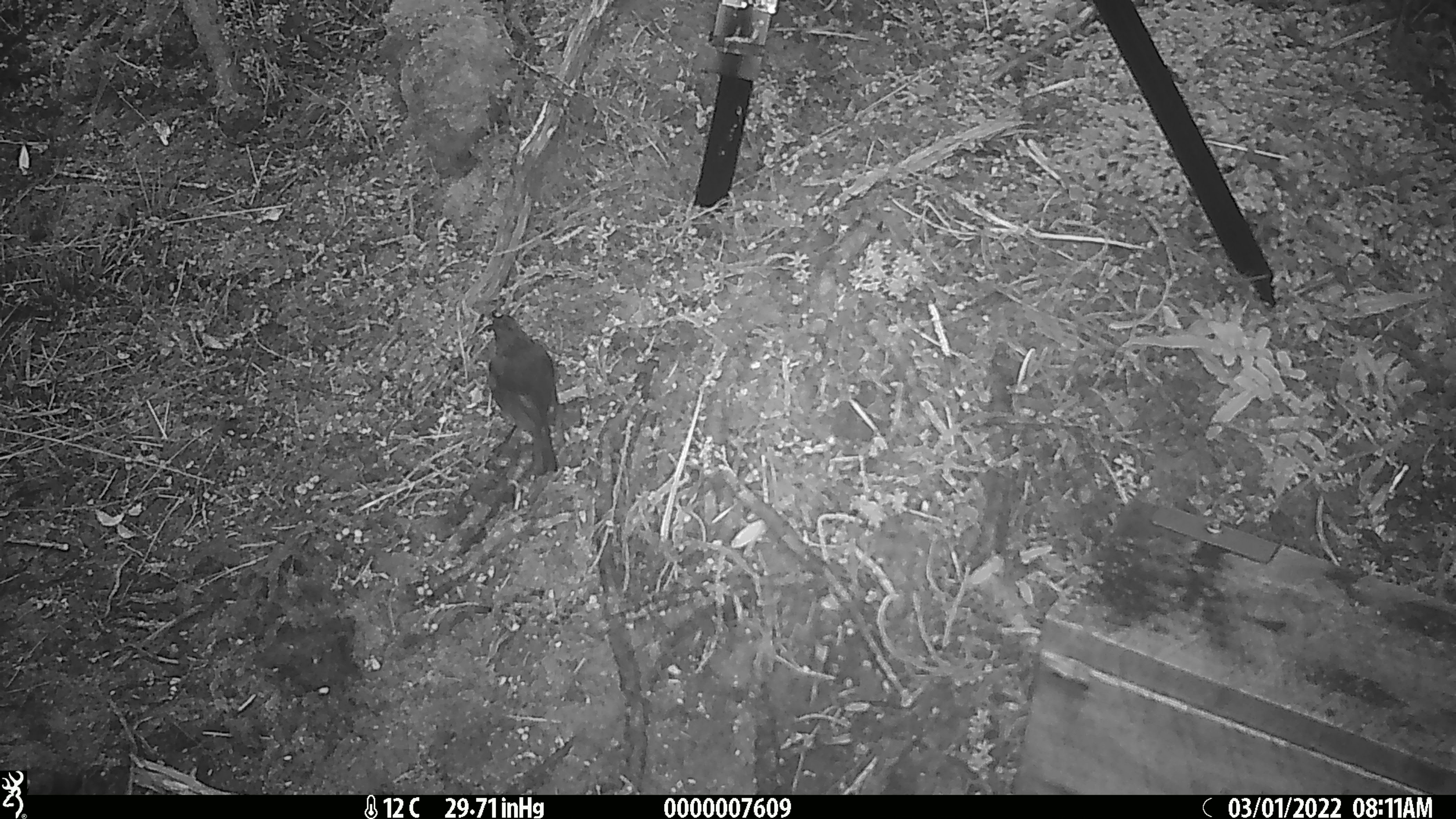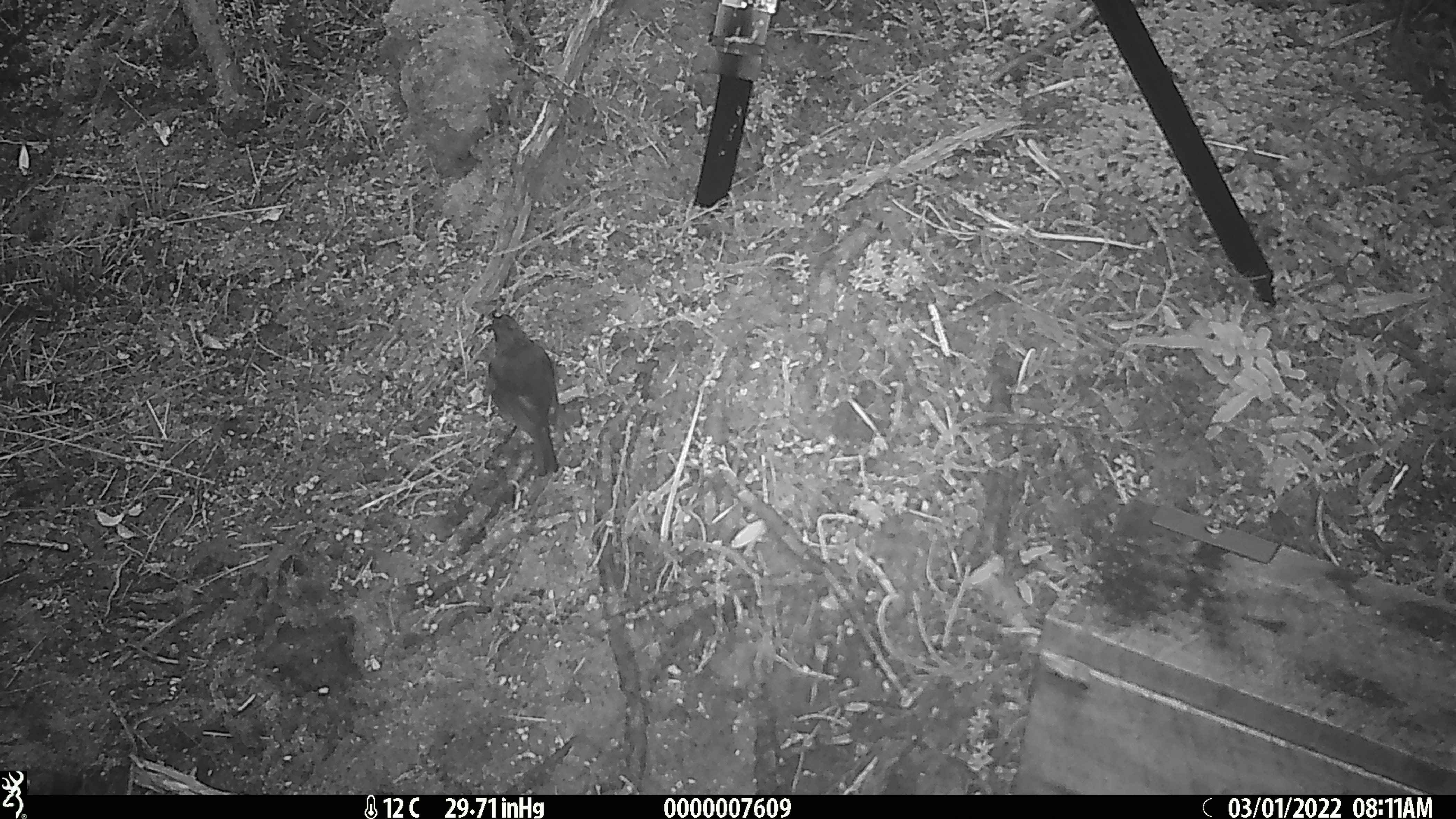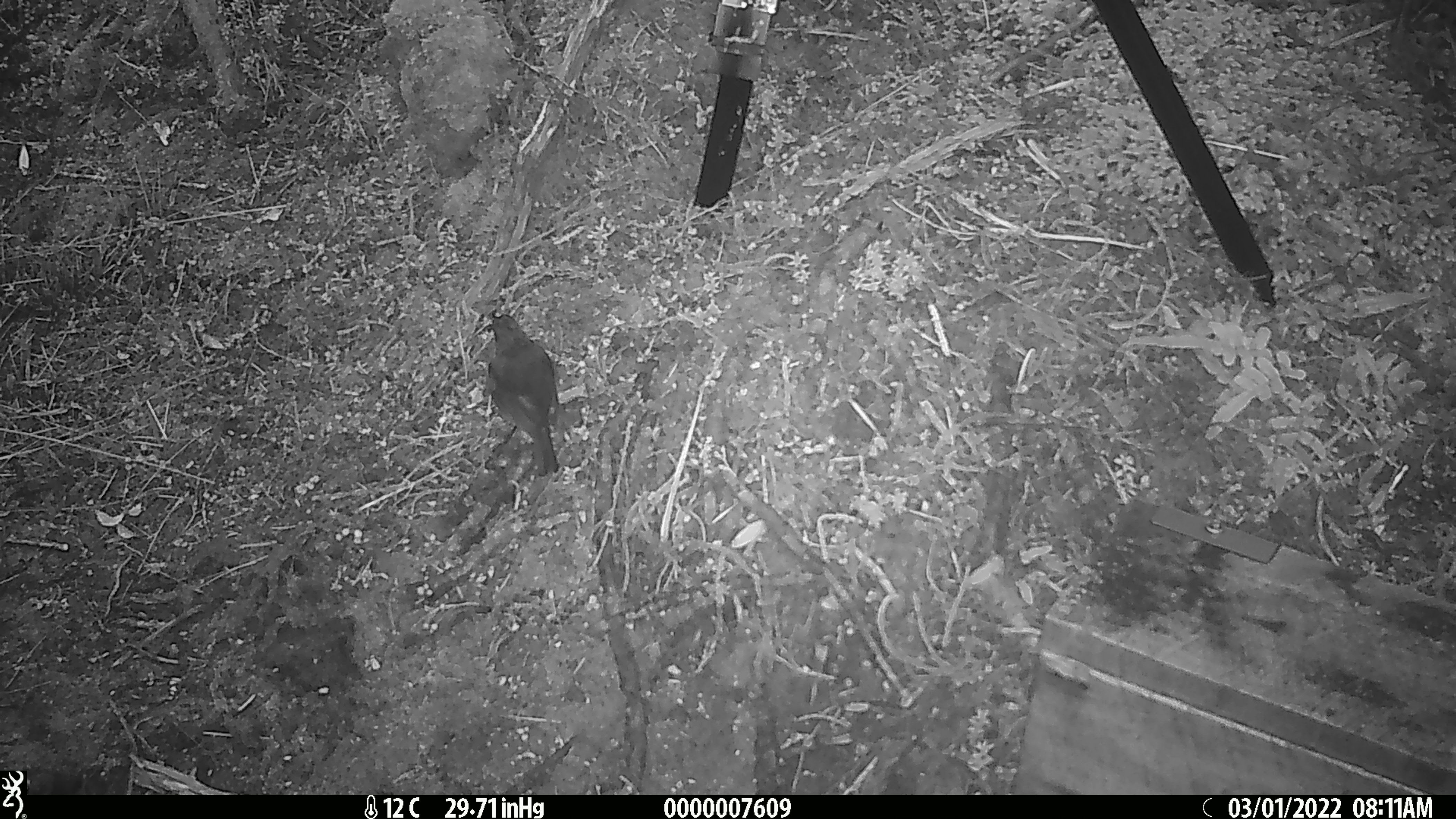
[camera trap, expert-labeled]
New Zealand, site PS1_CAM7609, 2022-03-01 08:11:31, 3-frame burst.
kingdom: Animalia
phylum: Chordata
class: Aves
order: Passeriformes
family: Petroicidae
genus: Petroica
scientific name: Petroica australis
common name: new zealand robin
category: robin